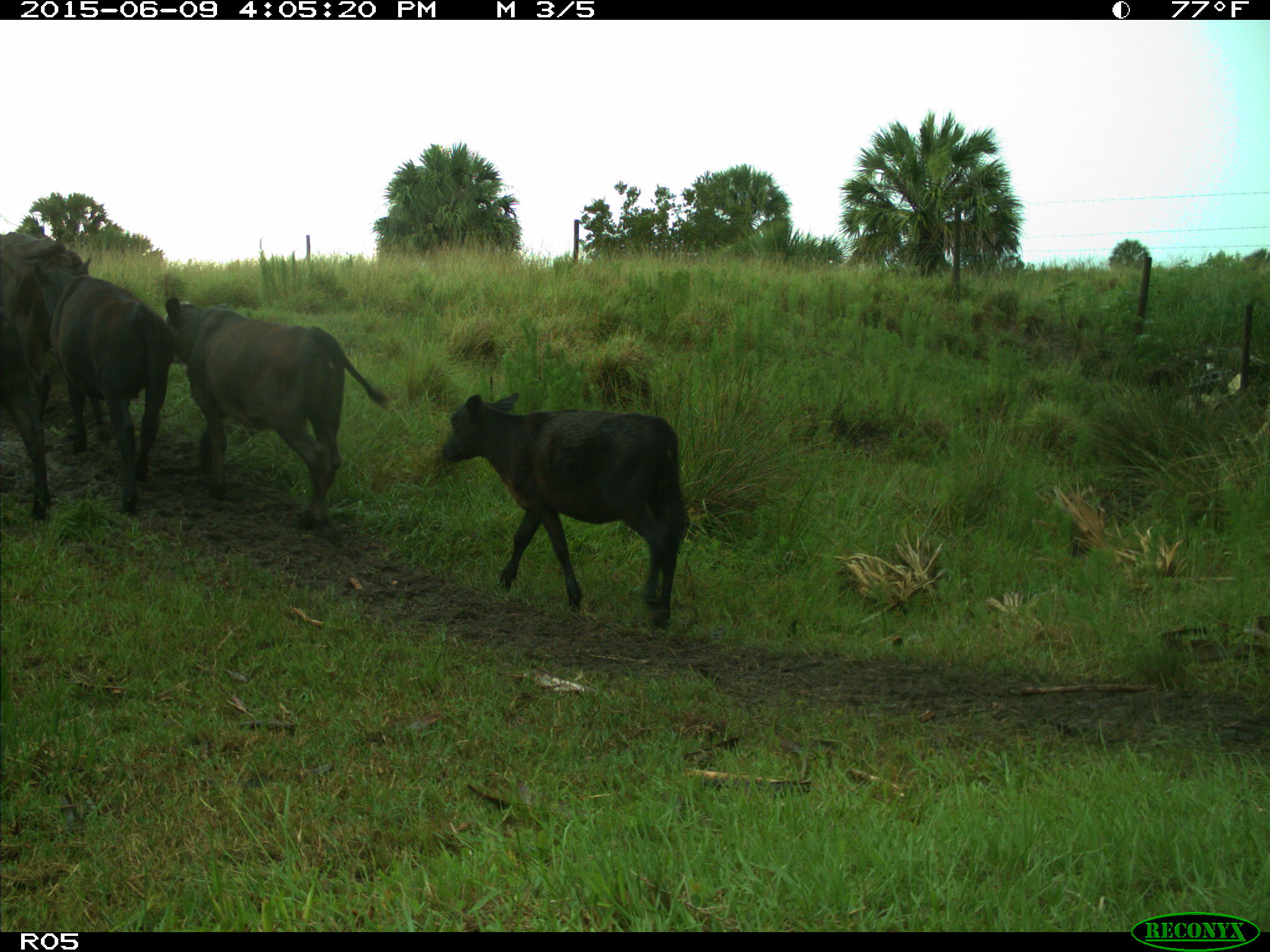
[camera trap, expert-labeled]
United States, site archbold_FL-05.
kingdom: Animalia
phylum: Chordata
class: Mammalia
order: Artiodactyla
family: Bovidae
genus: Bos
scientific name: Bos taurus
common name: domestic cow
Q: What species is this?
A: Bos taurus (domestic cow).